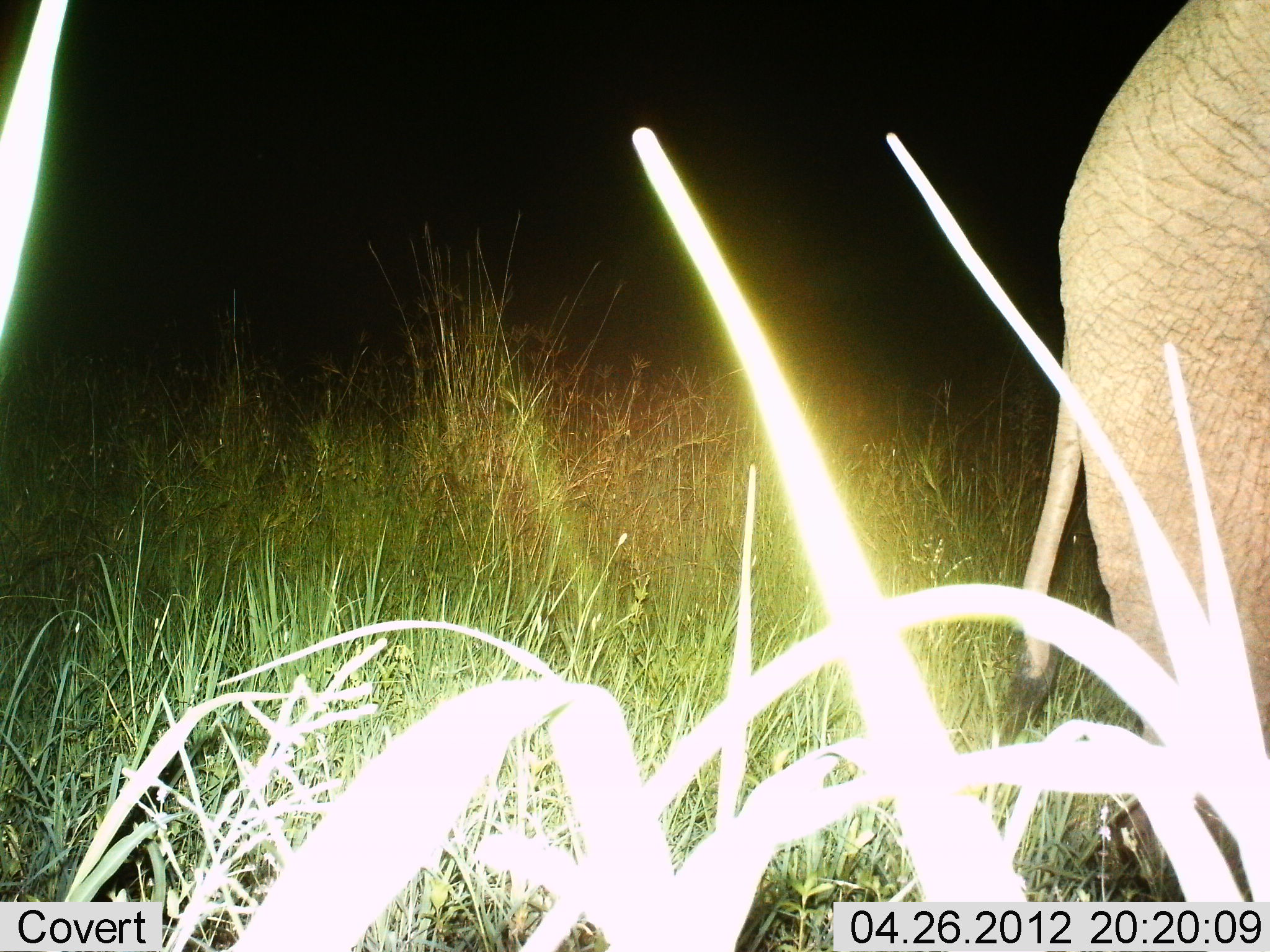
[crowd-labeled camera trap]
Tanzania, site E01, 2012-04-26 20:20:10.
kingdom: Animalia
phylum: Chordata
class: Mammalia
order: Proboscidea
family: Elephantidae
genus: Loxodonta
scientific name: Loxodonta africana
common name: african bush elephant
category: elephant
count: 1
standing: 56%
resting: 0%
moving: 33%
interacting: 11%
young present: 11%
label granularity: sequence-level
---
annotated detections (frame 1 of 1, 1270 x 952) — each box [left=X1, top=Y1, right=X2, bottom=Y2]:
animal: [left=988, top=3, right=1270, bottom=902]